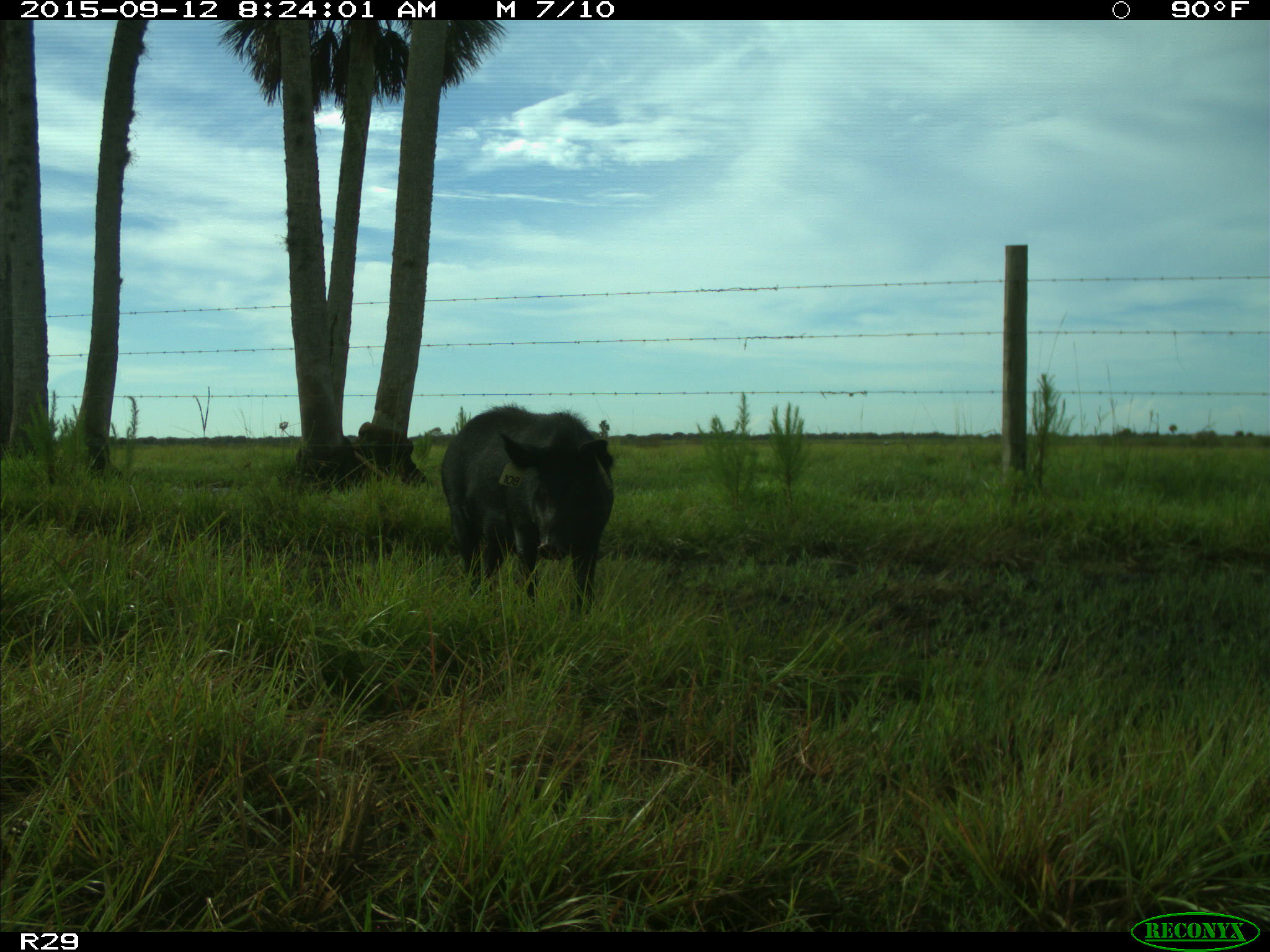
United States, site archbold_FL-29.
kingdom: Animalia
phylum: Chordata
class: Mammalia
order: Artiodactyla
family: Suidae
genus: Sus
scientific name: Sus scrofa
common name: wild boar